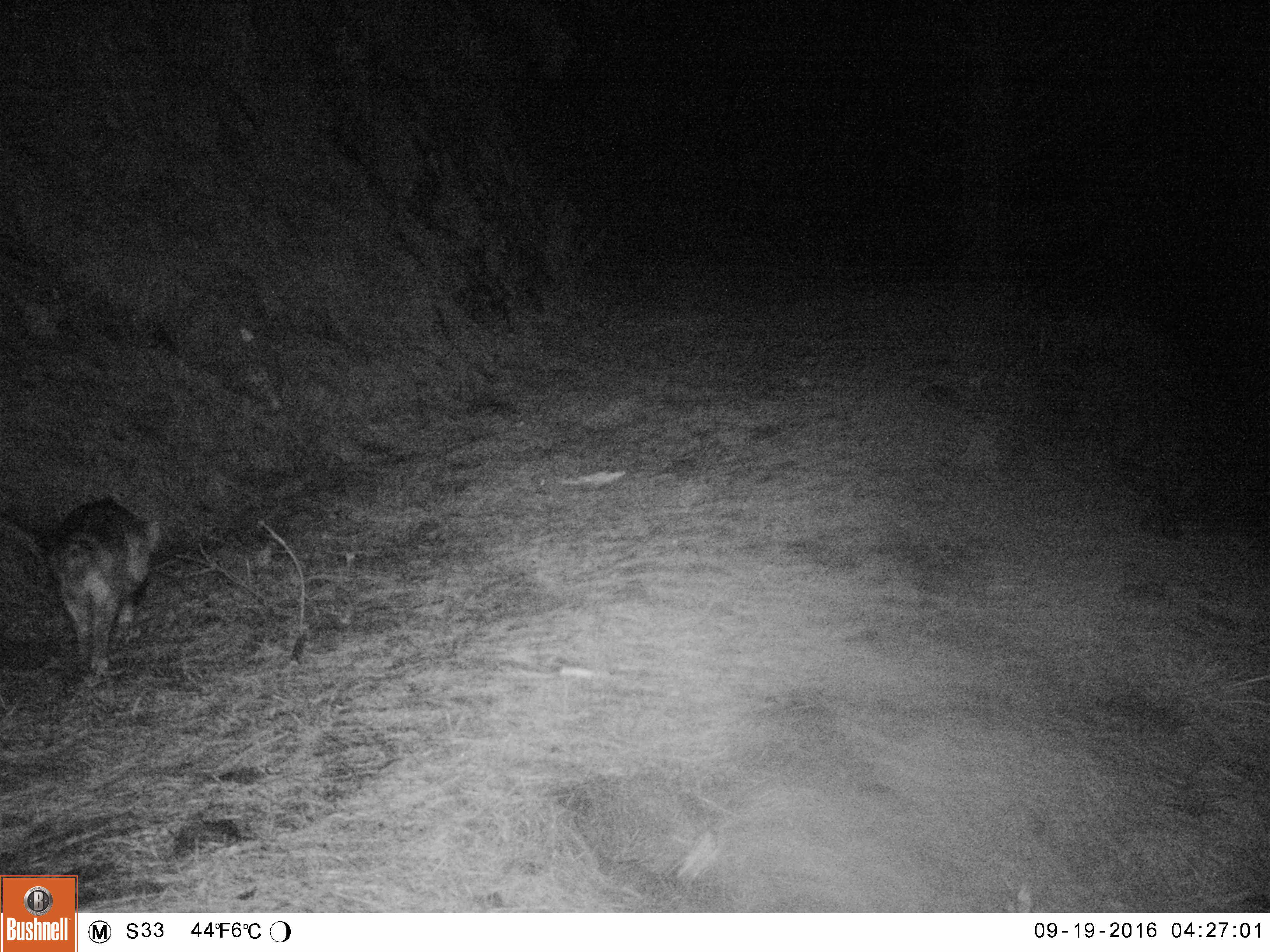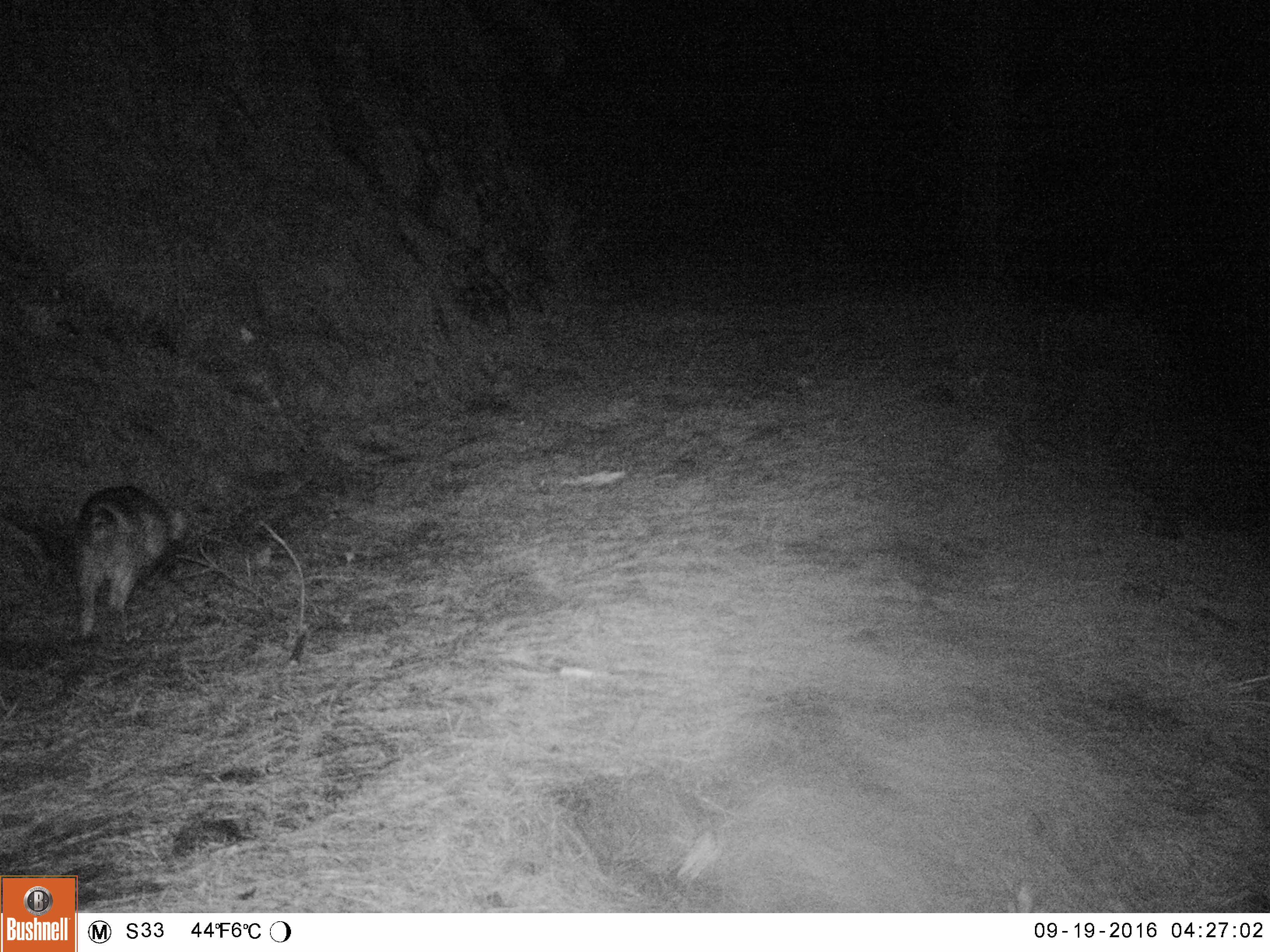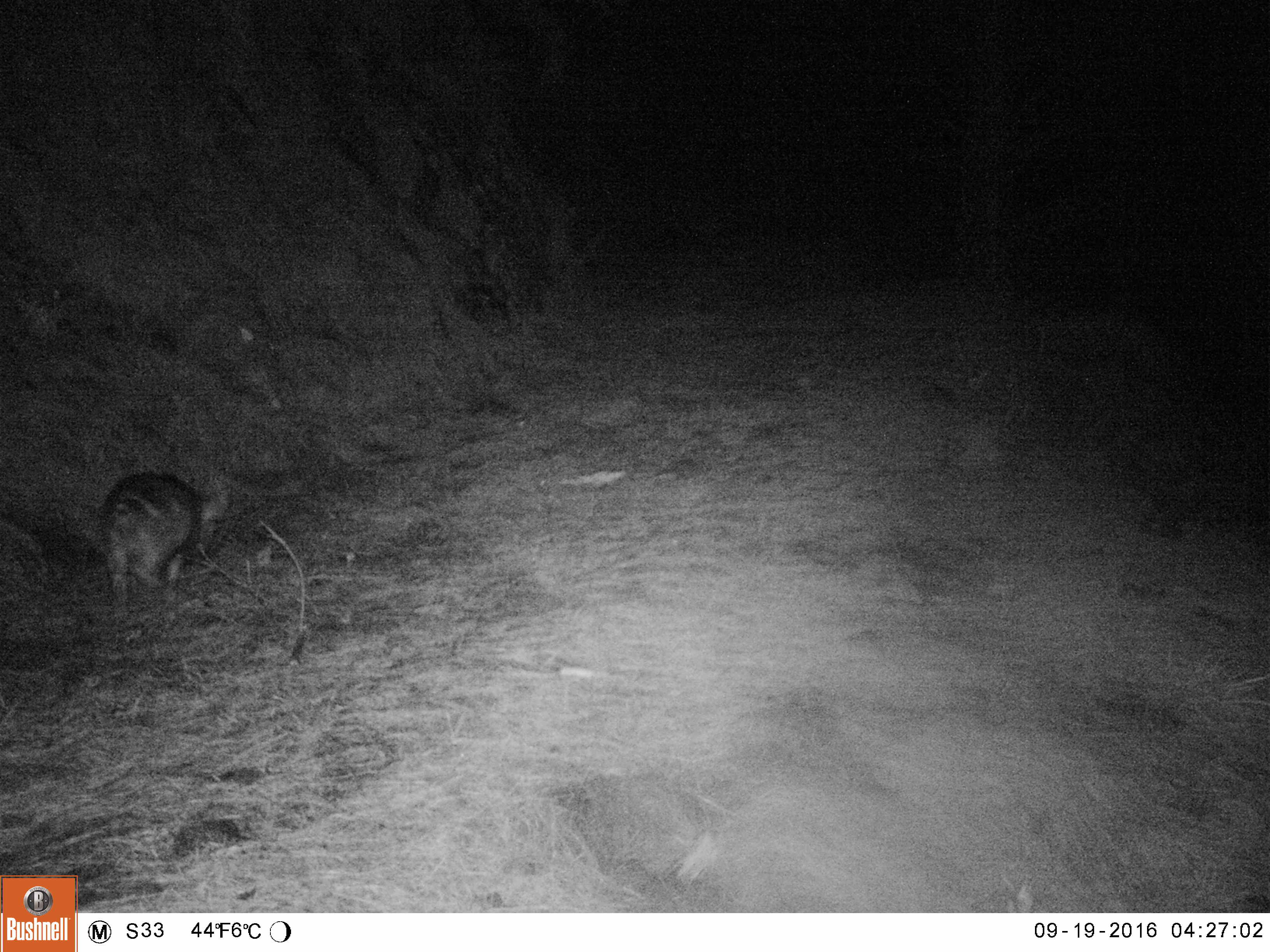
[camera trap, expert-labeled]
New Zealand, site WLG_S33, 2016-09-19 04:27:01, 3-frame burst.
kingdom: Animalia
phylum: Chordata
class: Mammalia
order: Artiodactyla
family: Suidae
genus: Sus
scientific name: Sus scrofa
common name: pig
Pig (Sus scrofa).